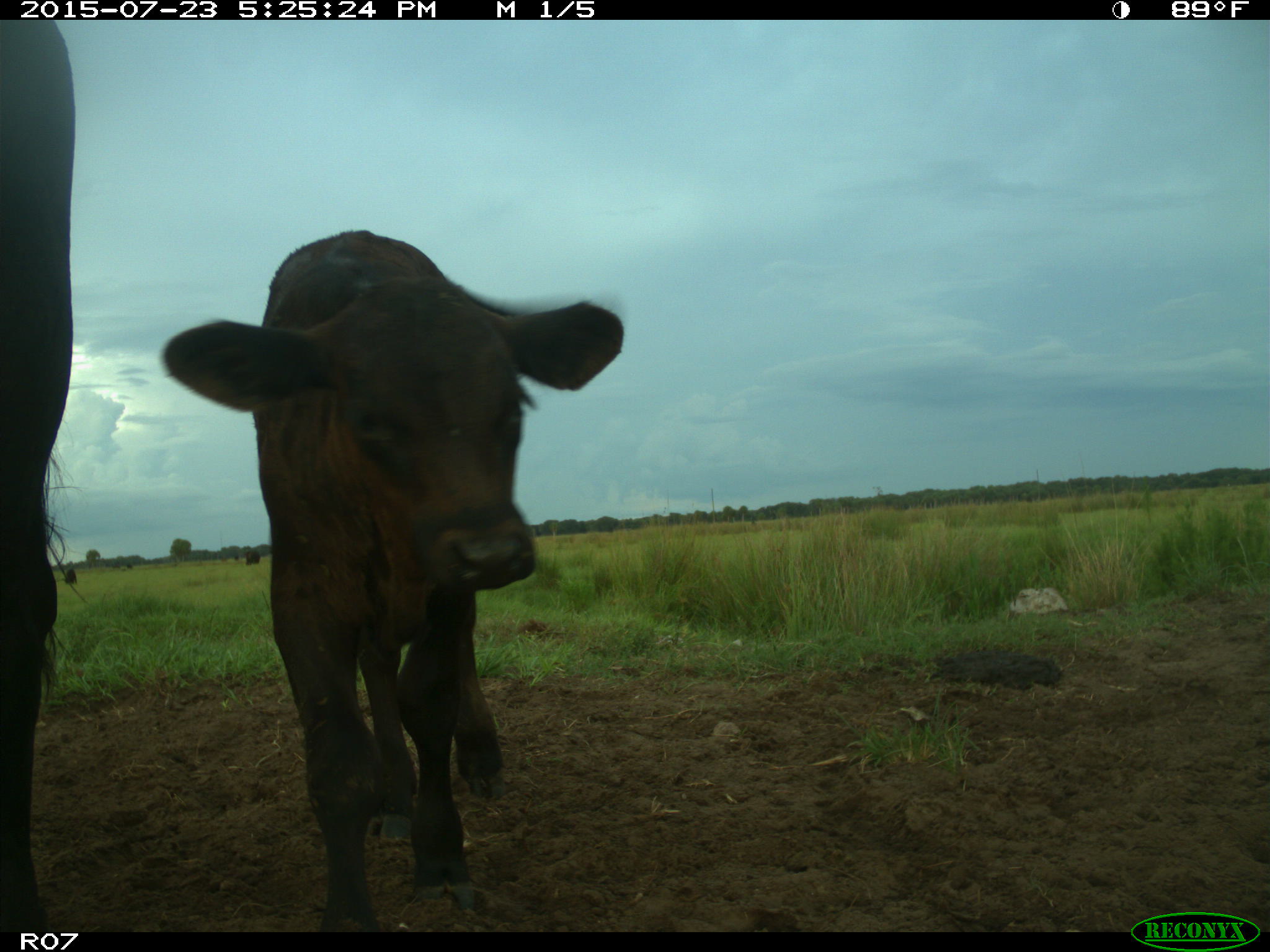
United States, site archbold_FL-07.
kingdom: Animalia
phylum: Chordata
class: Mammalia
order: Artiodactyla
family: Bovidae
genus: Bos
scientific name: Bos taurus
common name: domestic cow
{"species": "Bos taurus (domestic cow)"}